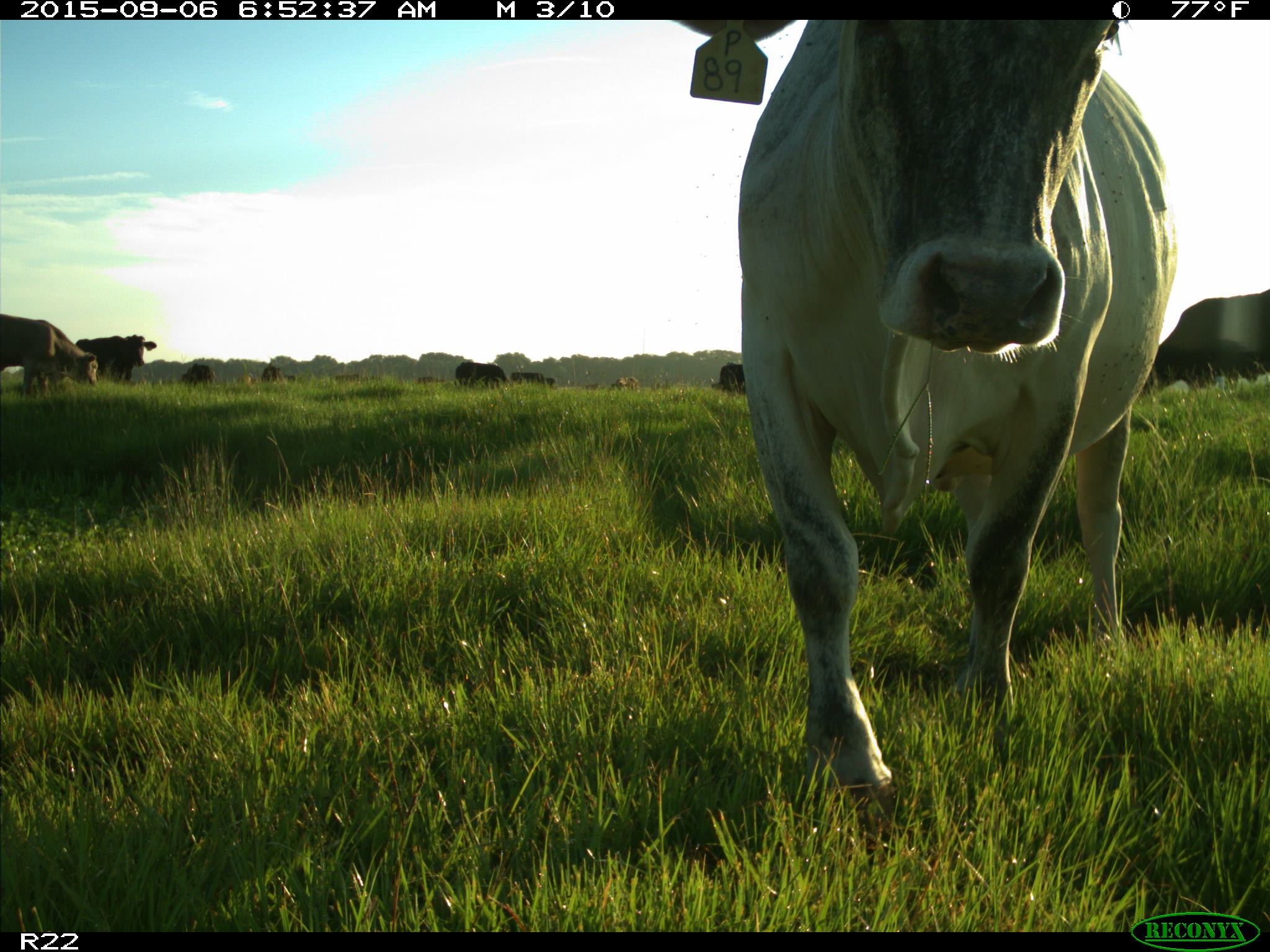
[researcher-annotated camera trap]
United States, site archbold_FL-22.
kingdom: Animalia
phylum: Chordata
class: Mammalia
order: Artiodactyla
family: Bovidae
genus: Bos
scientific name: Bos taurus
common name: domestic cow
Bos taurus (domestic cow).